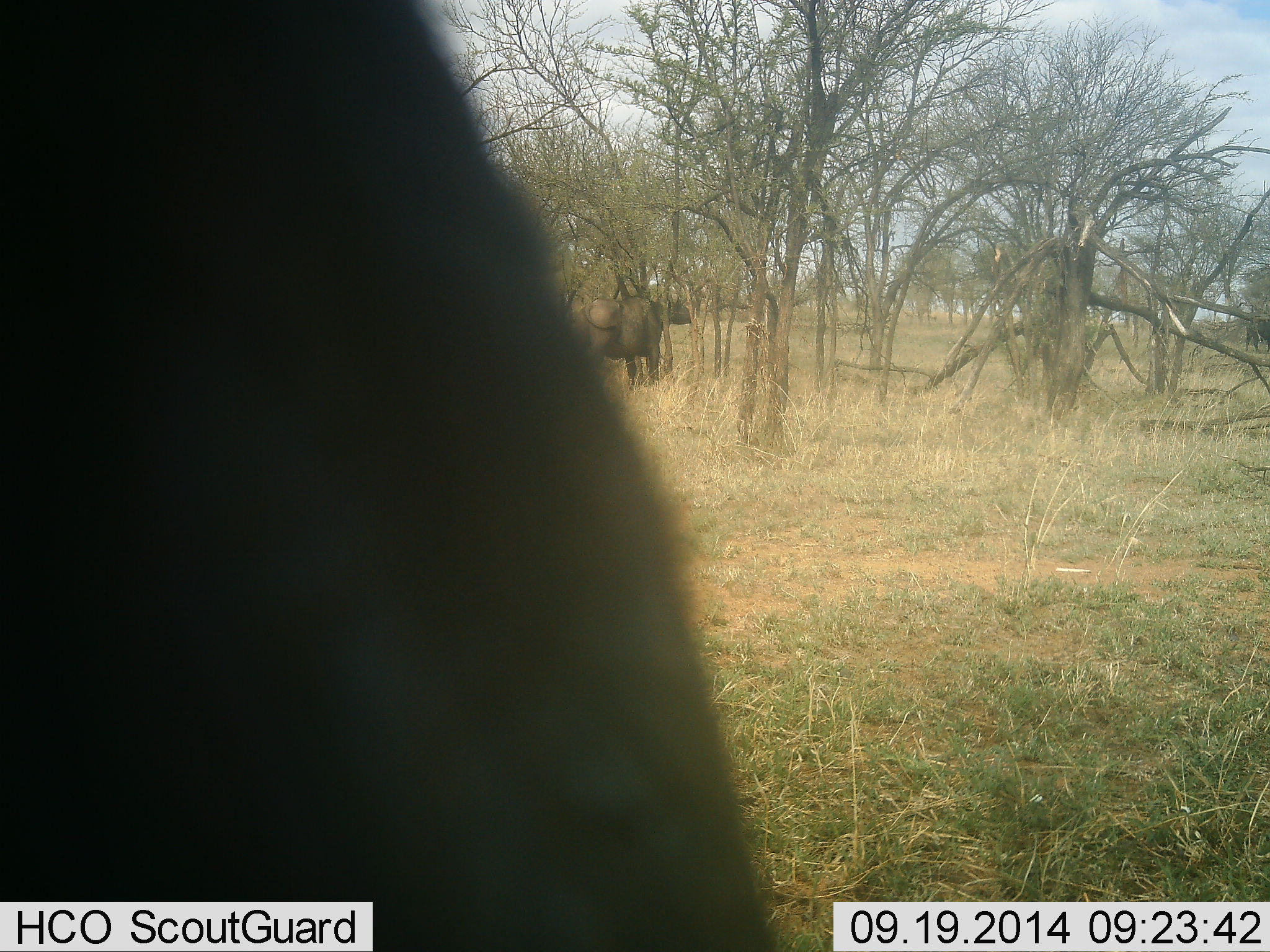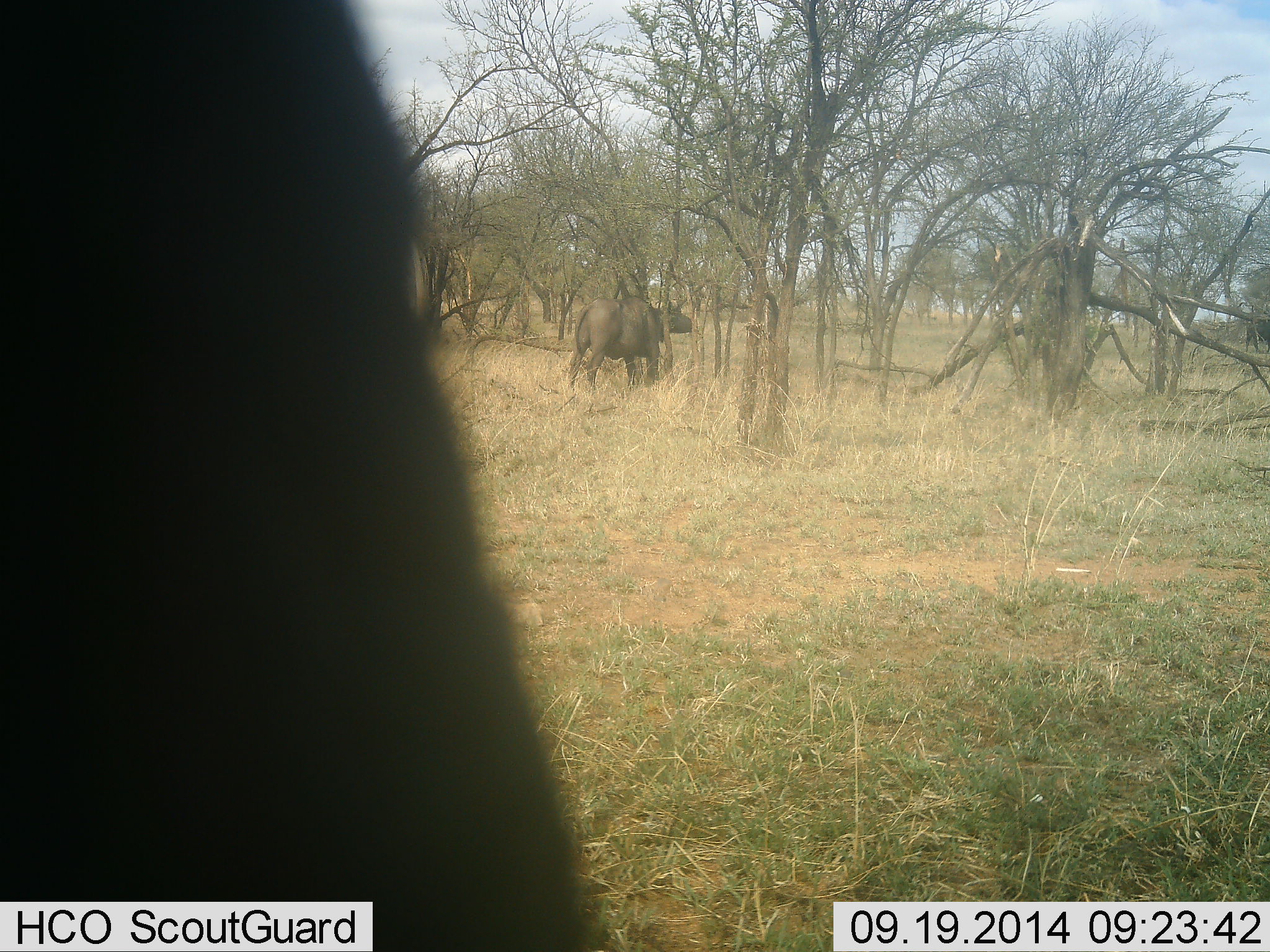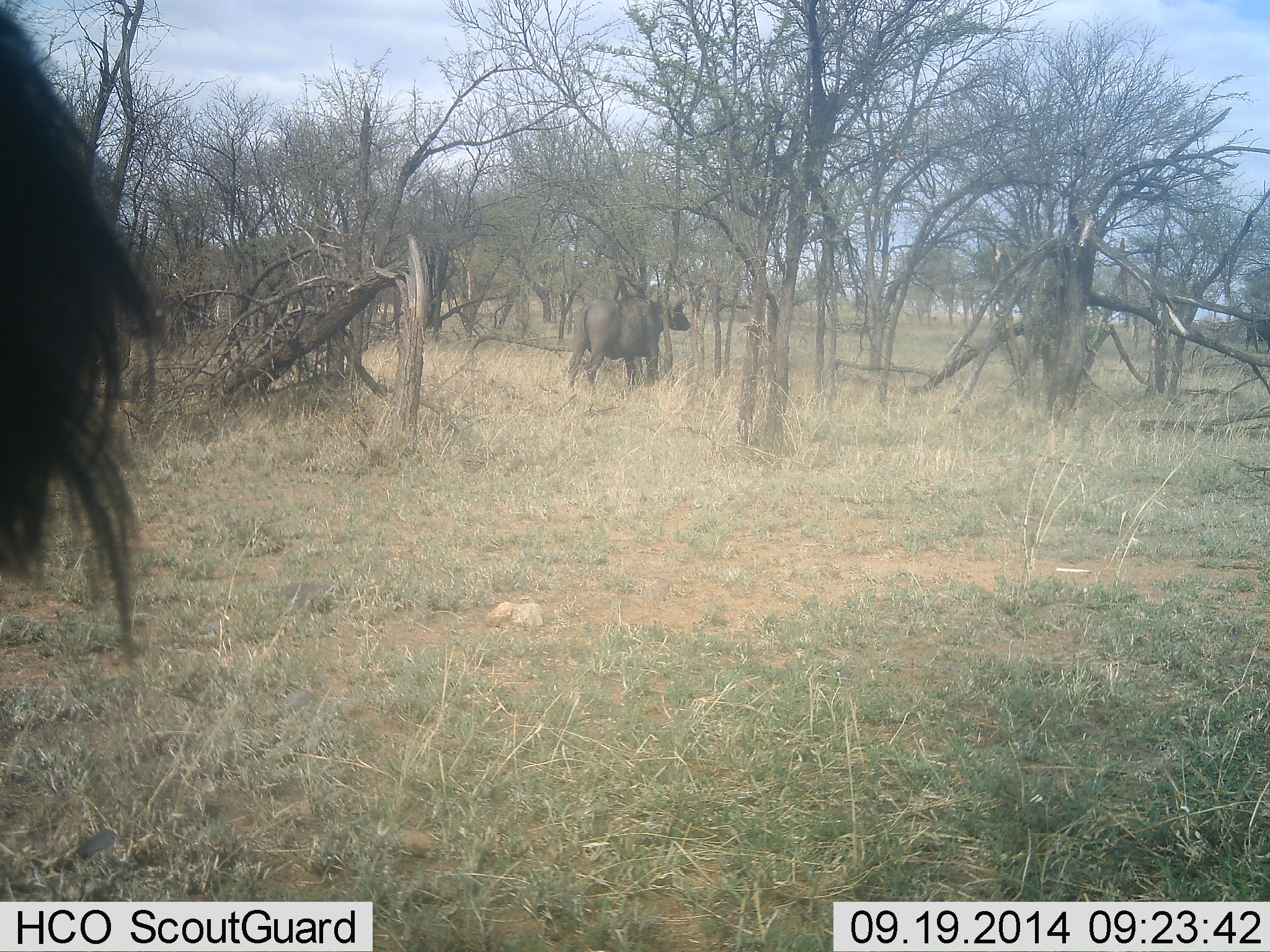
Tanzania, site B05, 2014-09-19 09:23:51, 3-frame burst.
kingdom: Animalia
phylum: Chordata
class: Mammalia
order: Artiodactyla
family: Bovidae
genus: Syncerus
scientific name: Syncerus caffer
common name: cape buffalo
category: buffalo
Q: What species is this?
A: Buffalo (cape buffalo) (Syncerus caffer).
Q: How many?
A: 2.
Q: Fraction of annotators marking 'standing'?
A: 80%.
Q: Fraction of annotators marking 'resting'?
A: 0%.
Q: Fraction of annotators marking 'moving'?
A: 20%.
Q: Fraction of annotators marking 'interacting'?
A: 0%.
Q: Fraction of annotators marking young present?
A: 0%.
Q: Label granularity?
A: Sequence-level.